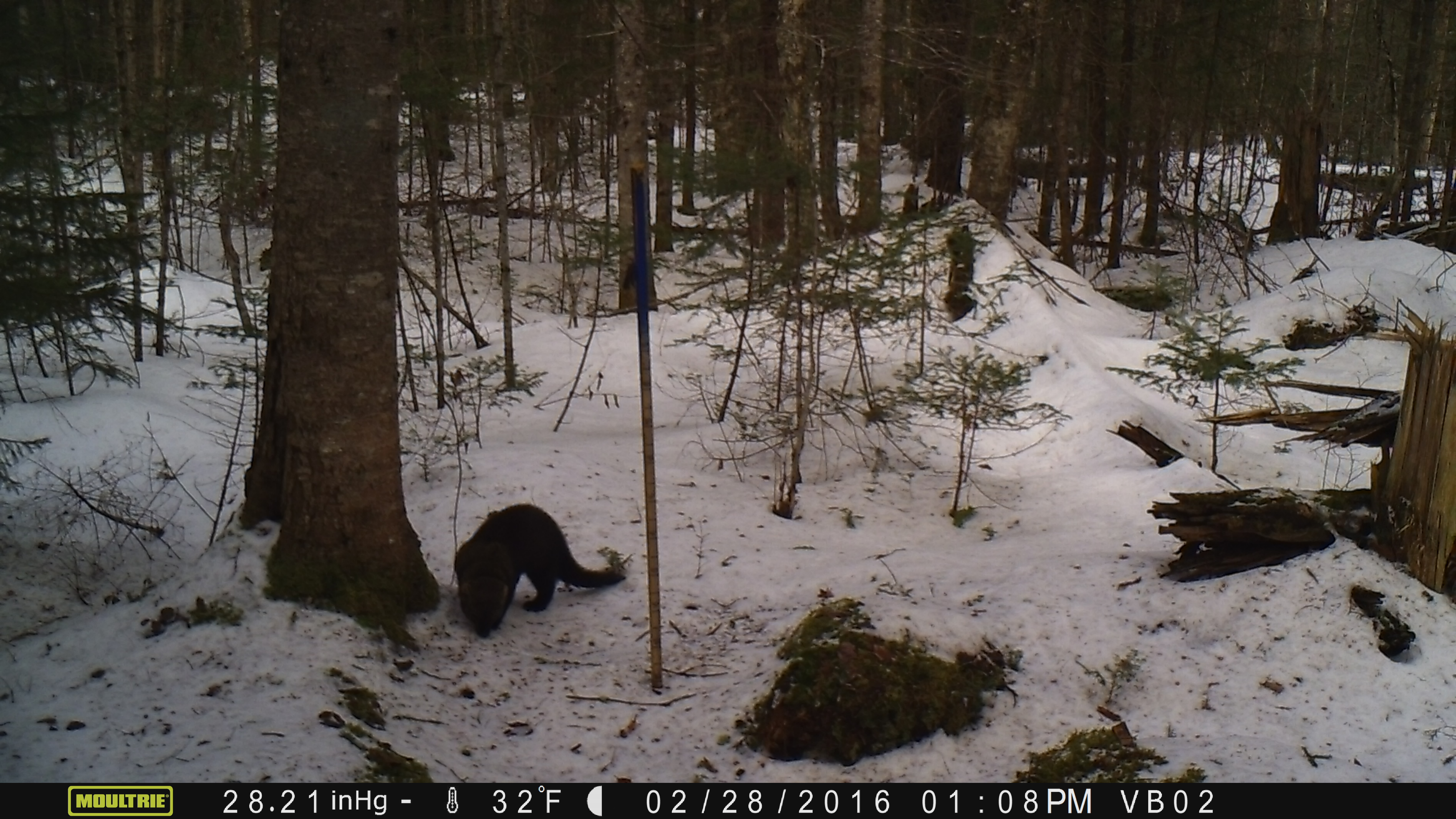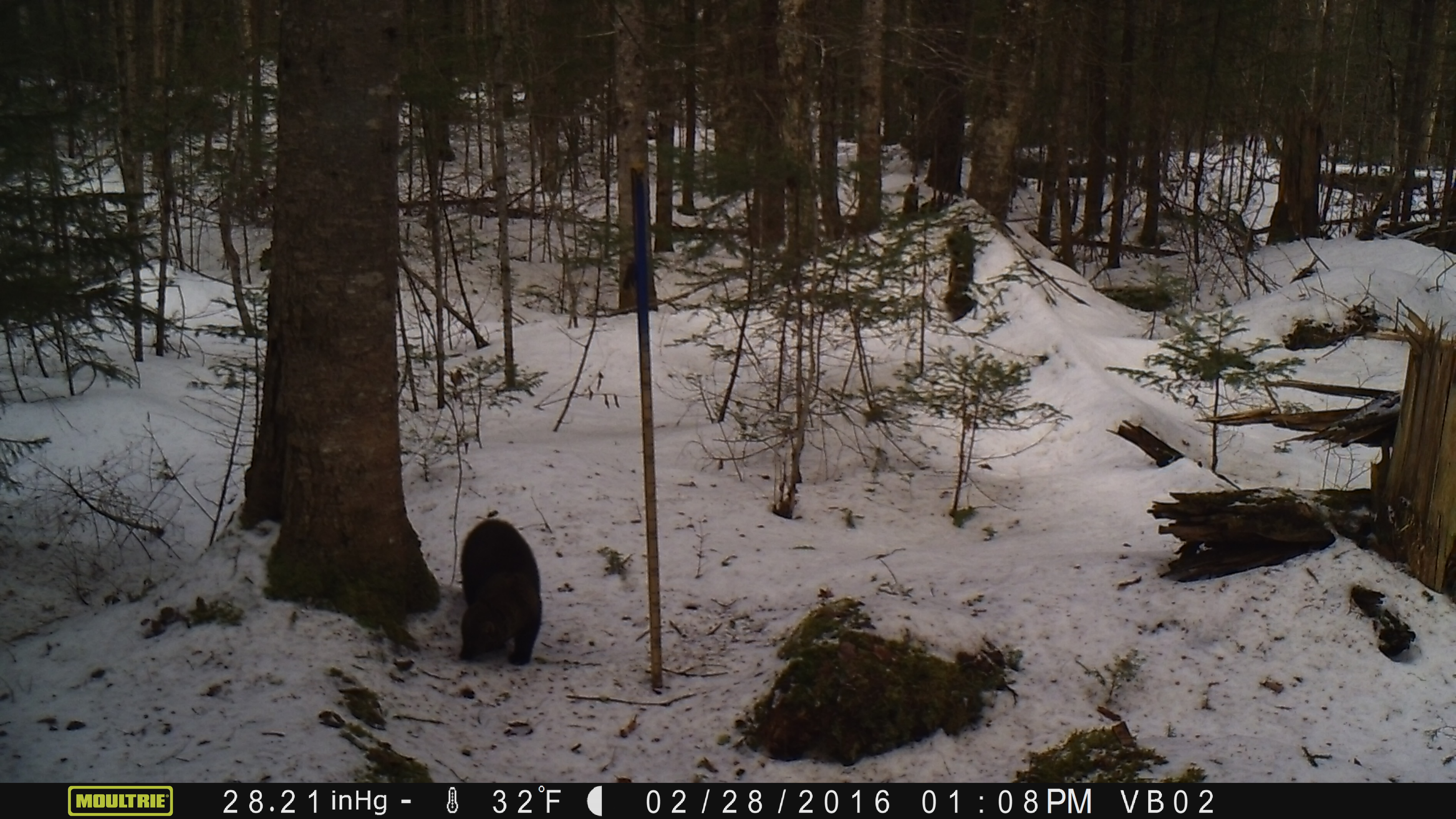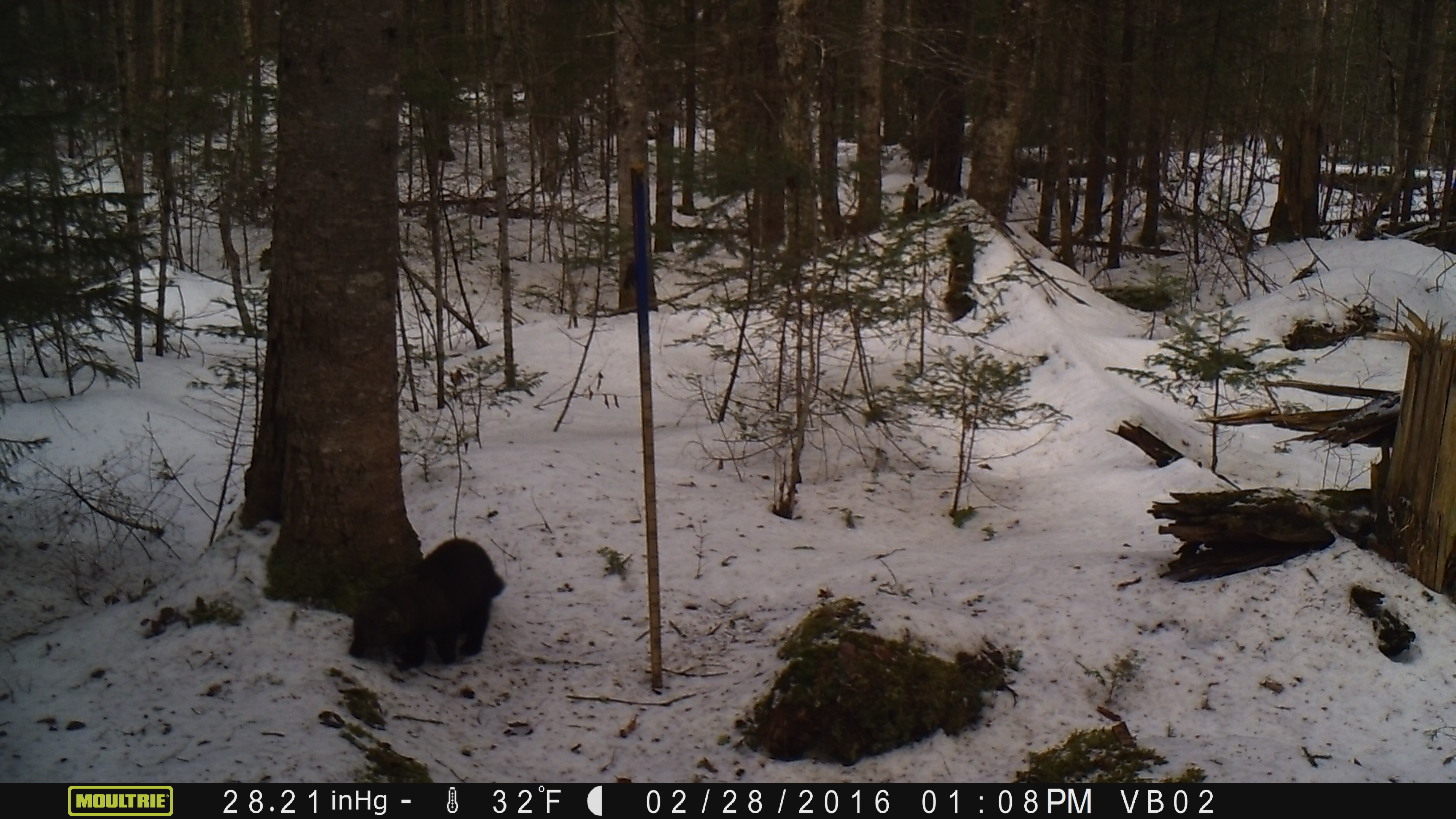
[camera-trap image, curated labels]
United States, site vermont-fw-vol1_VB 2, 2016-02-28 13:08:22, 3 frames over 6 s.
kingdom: Animalia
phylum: Chordata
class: Mammalia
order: Carnivora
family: Mustelidae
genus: Pekania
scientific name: Pekania pennanti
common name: fisher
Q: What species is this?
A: Fisher (Pekania pennanti).